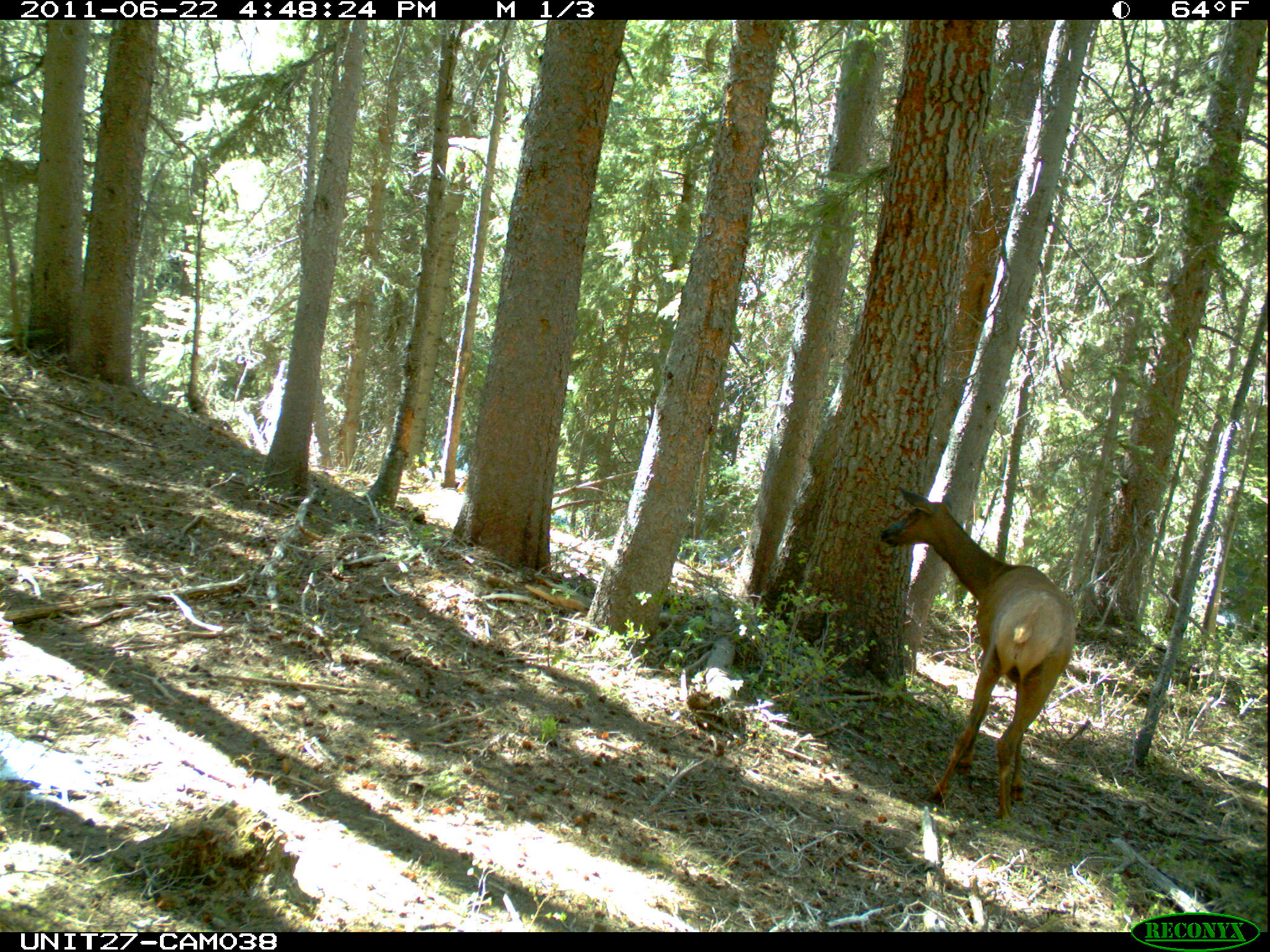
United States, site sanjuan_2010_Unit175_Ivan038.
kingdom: Animalia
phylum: Chordata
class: Mammalia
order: Artiodactyla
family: Cervidae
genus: Cervus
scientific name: Cervus elaphus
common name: red deer